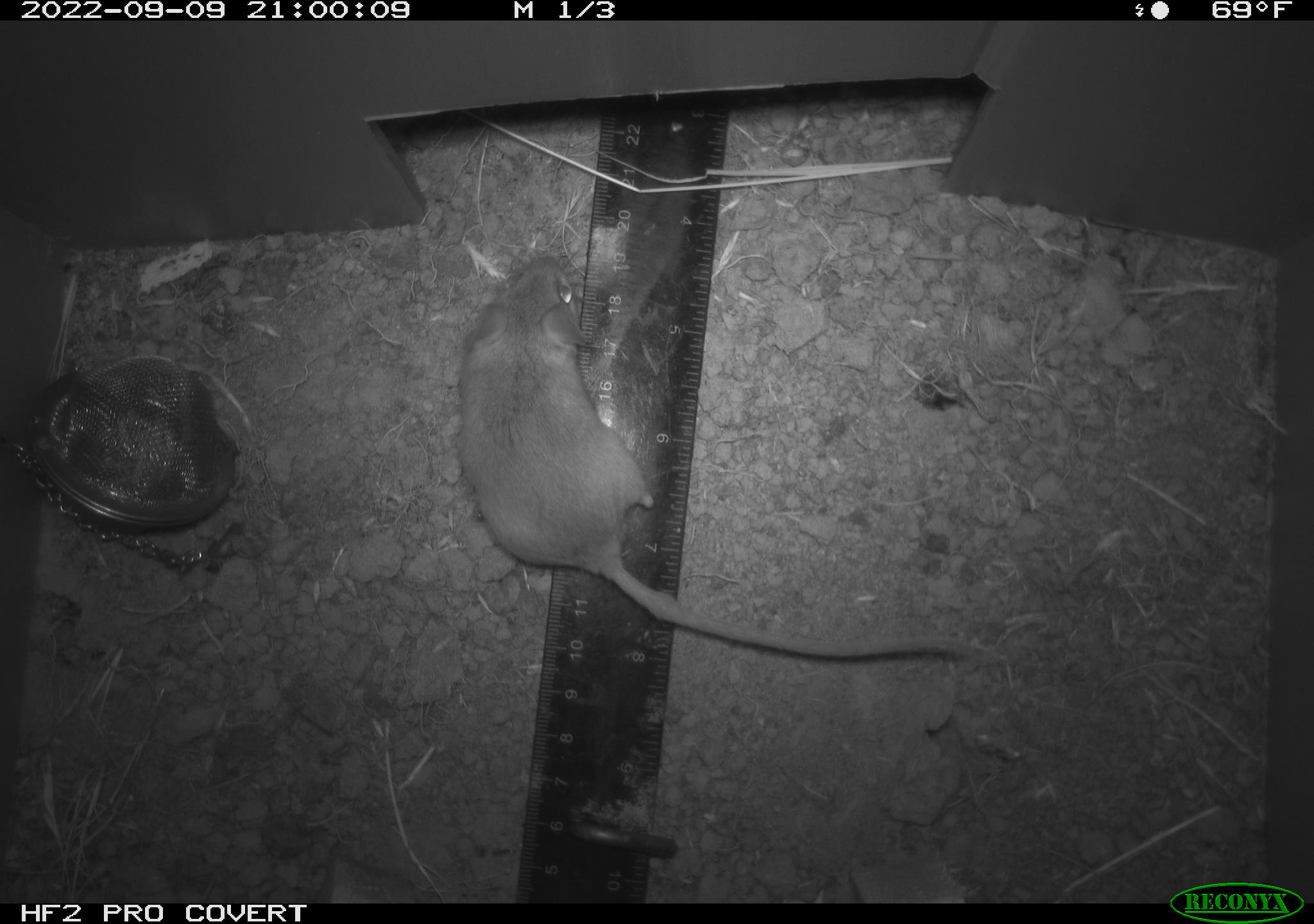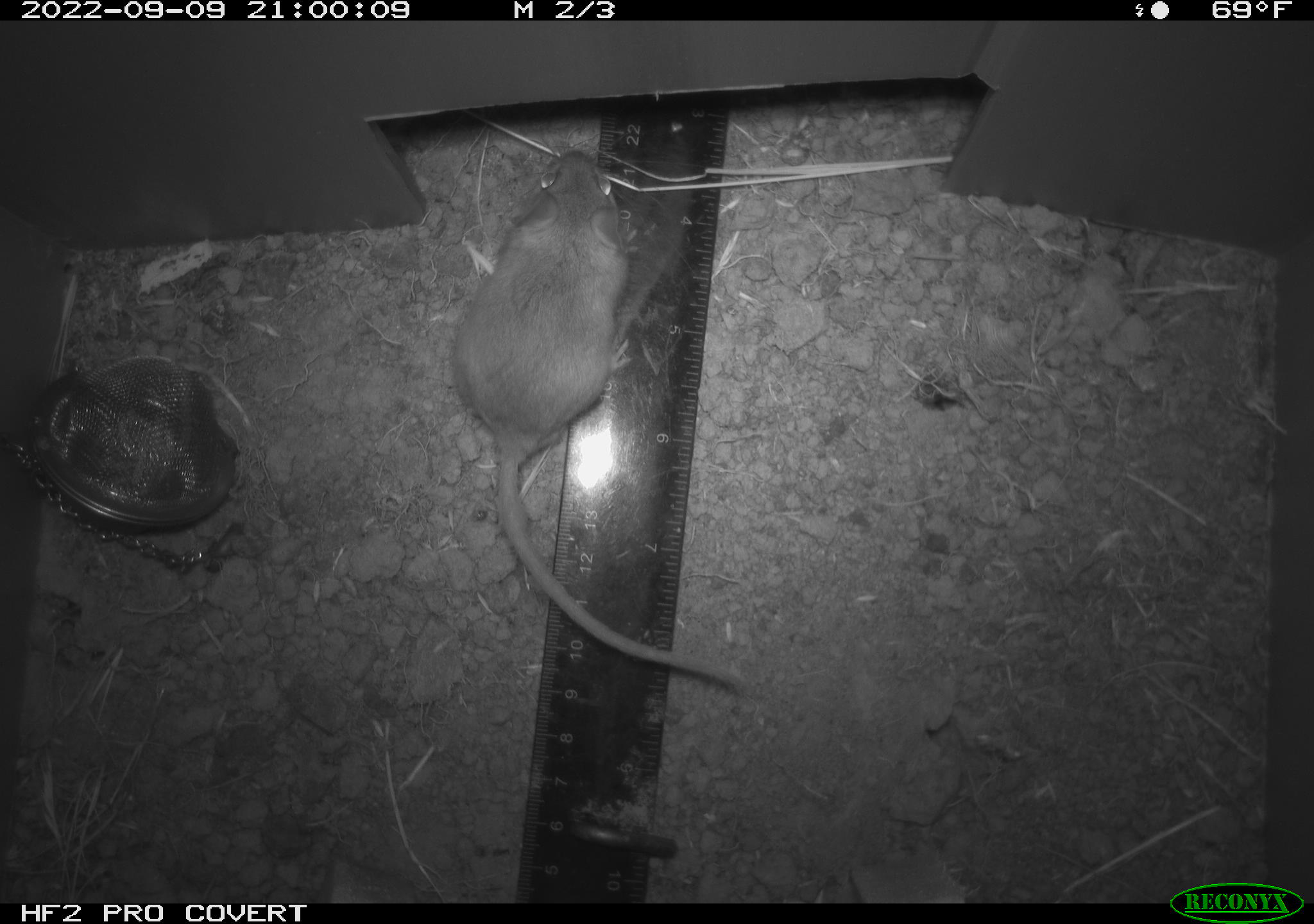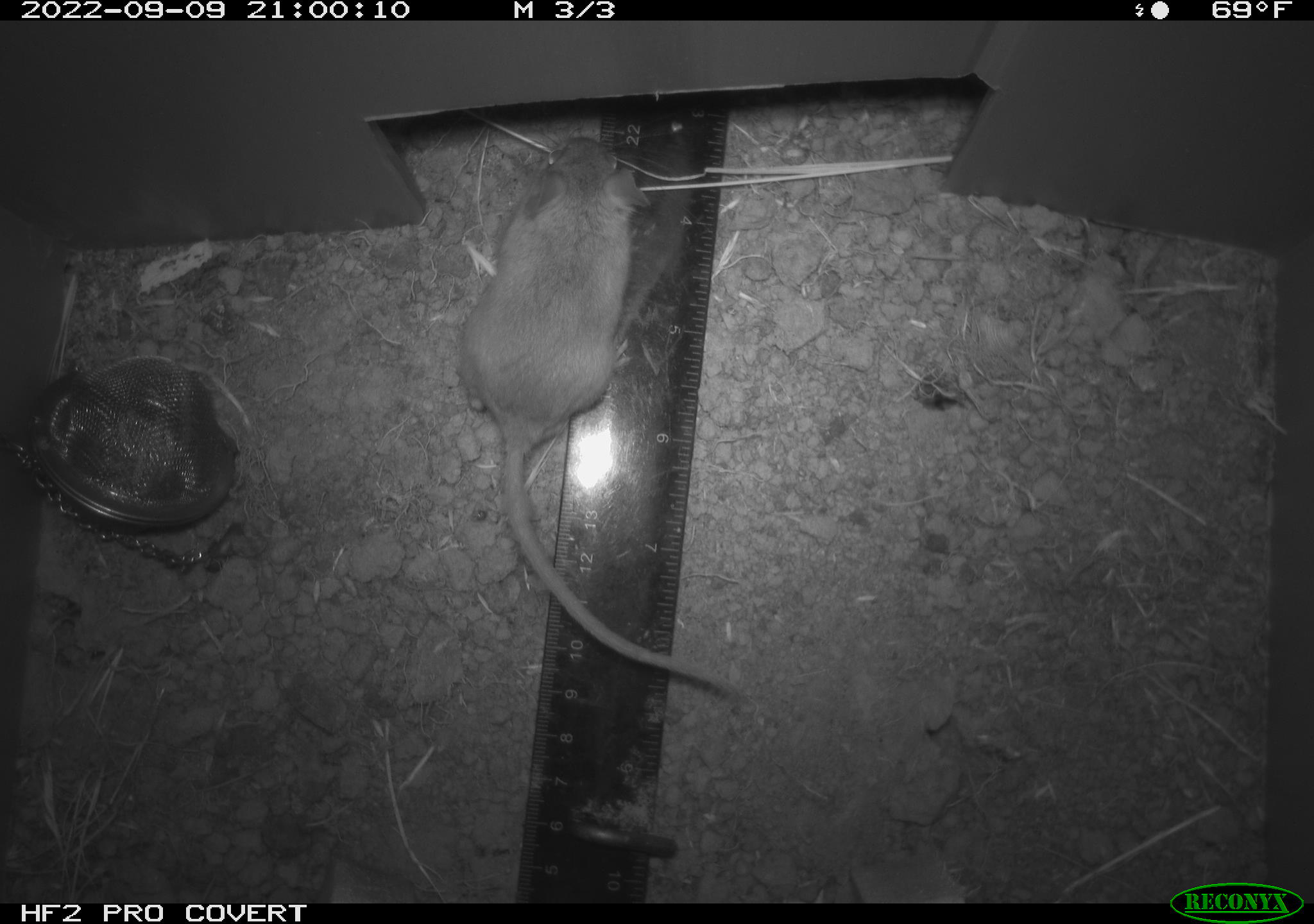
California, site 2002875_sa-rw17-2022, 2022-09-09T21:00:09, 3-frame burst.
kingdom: Animalia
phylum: Chordata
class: Mammalia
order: Rodentia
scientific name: Rodentia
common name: mouse species